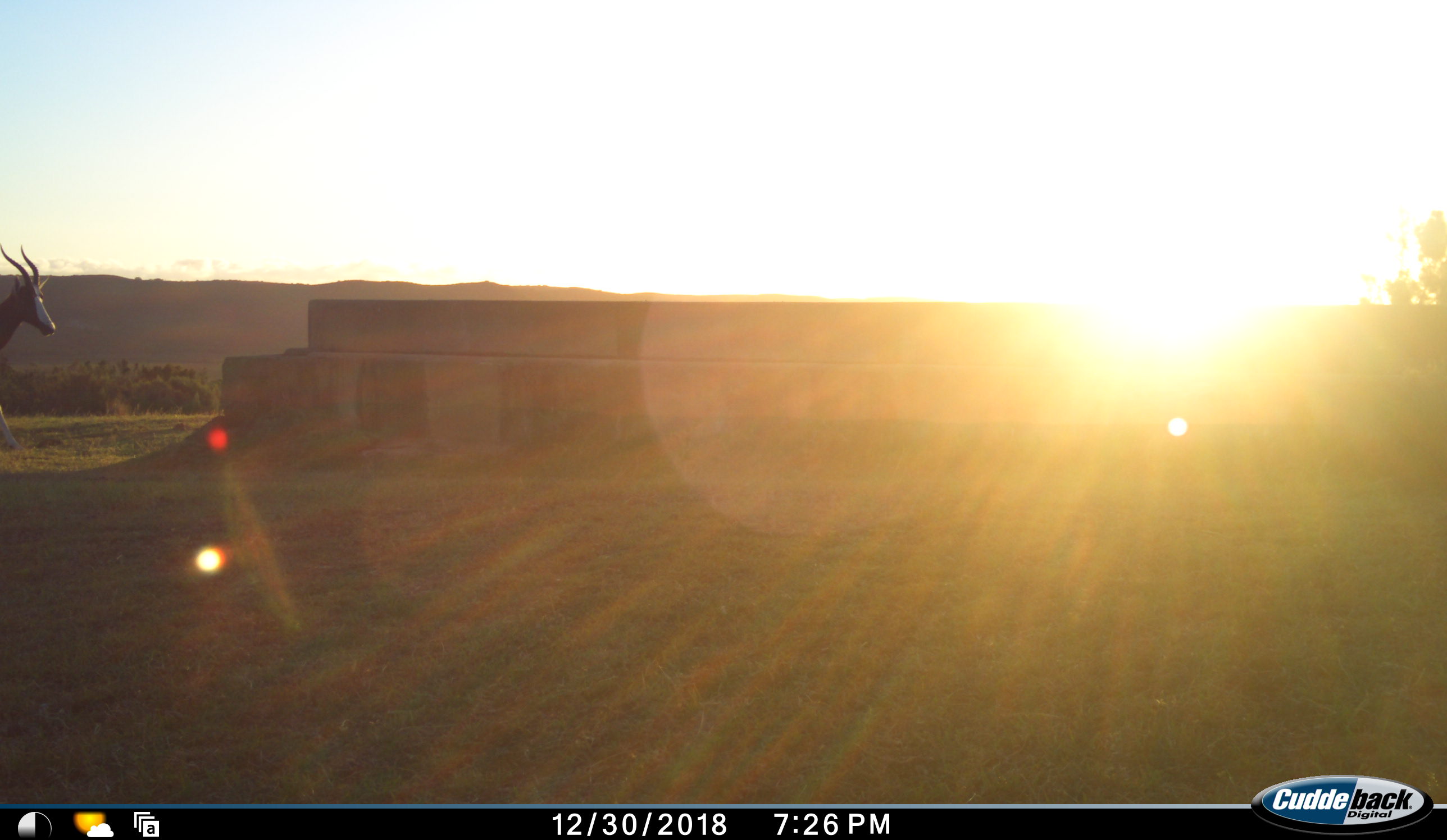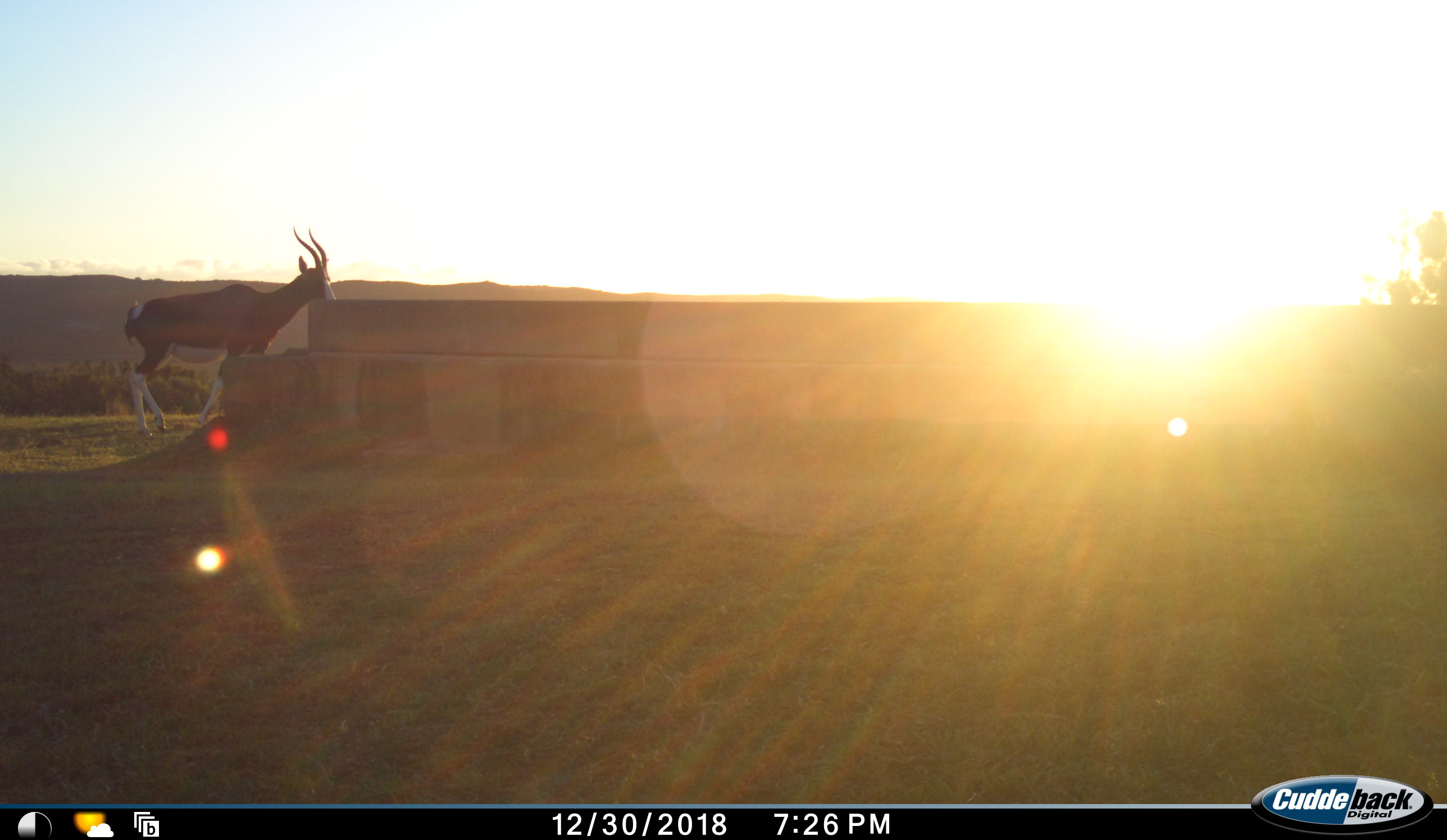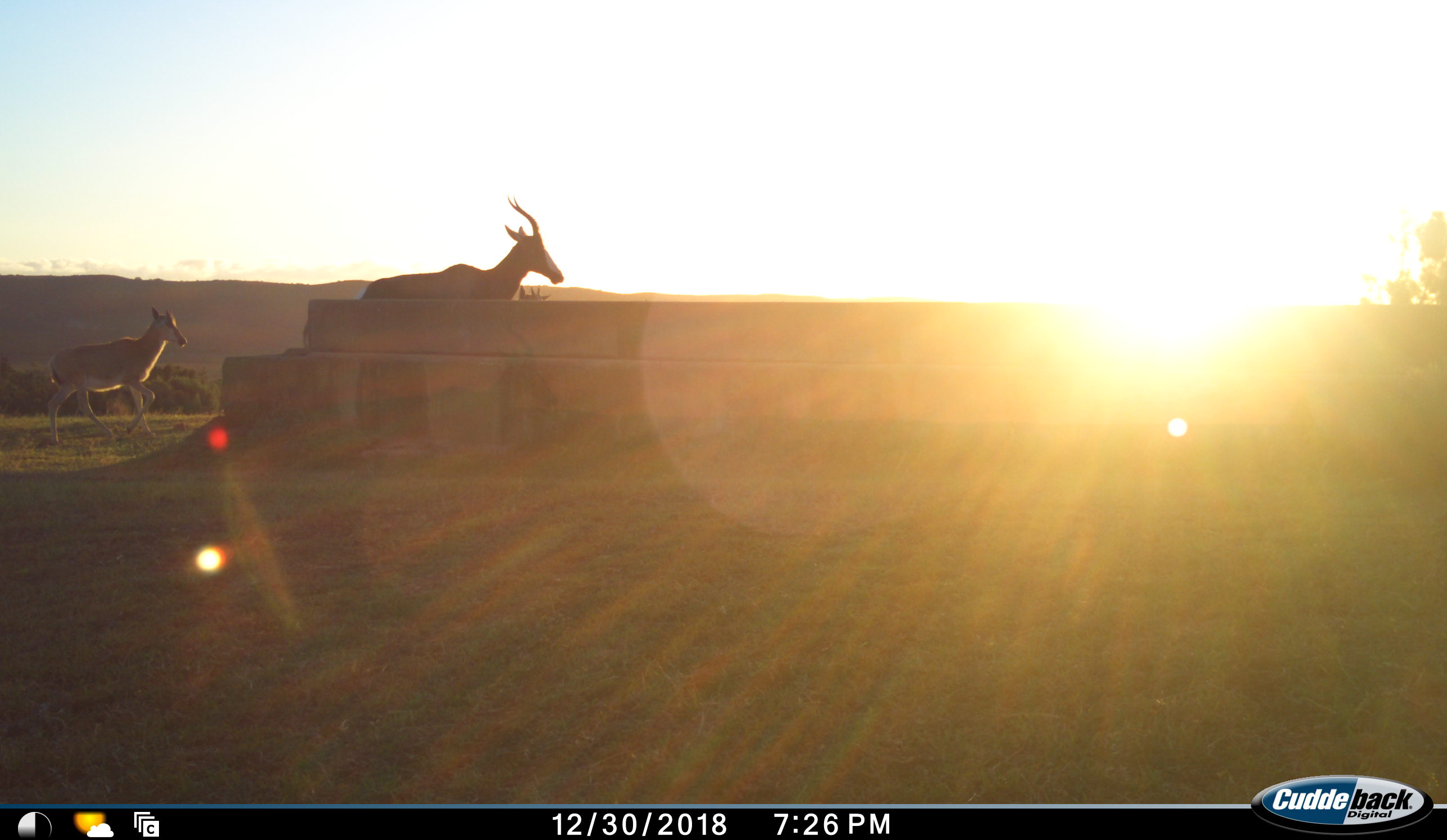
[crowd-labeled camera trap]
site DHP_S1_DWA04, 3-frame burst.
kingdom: Animalia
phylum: Chordata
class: Mammalia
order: Artiodactyla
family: Bovidae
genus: Damaliscus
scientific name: Damaliscus pygargus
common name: bontebok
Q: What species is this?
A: Bontebok (Damaliscus pygargus).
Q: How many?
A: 2.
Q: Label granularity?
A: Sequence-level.